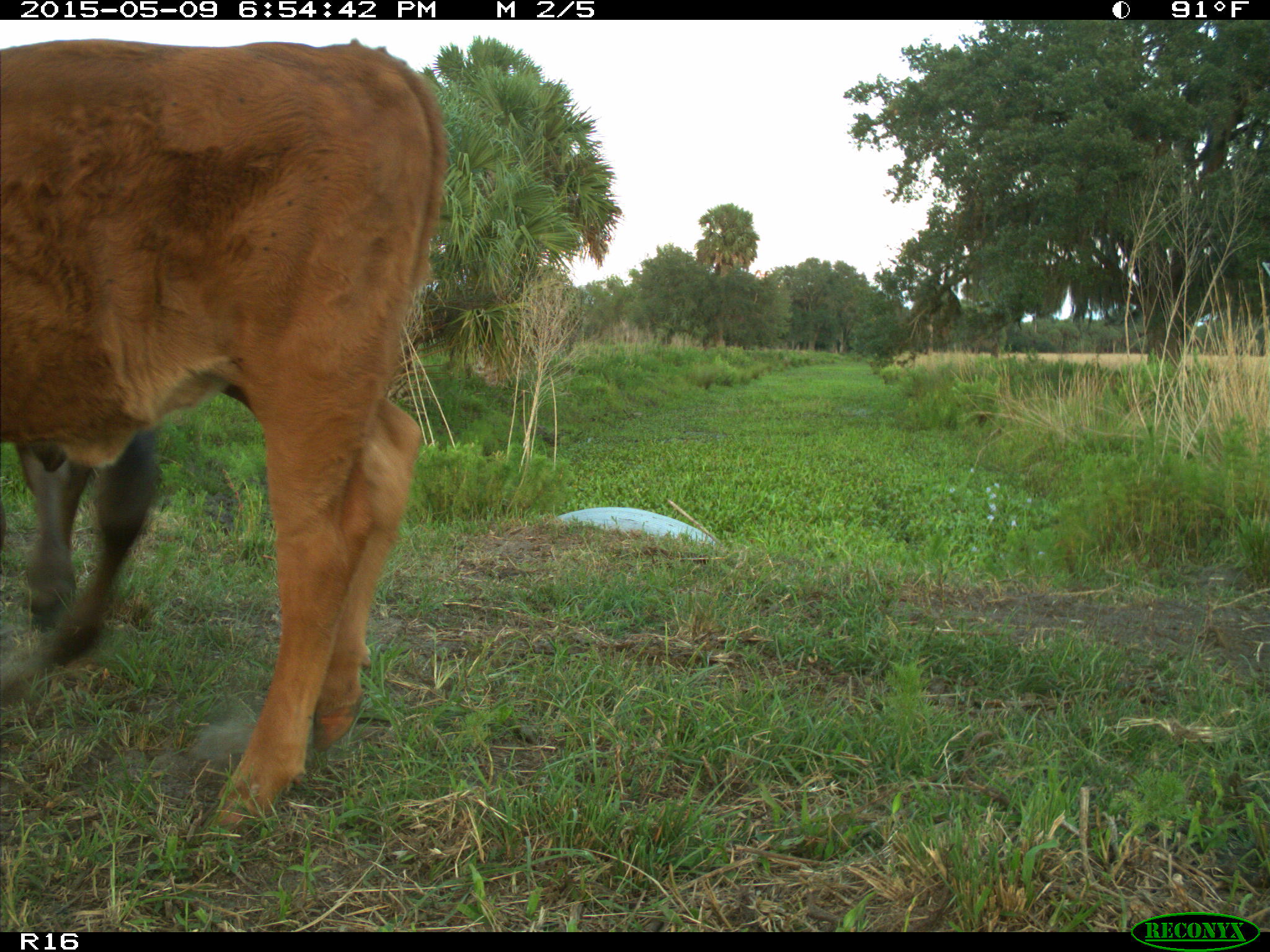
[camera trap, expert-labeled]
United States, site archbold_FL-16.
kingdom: Animalia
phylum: Chordata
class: Mammalia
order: Artiodactyla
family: Bovidae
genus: Bos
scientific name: Bos taurus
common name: domestic cow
Bos taurus (domestic cow).